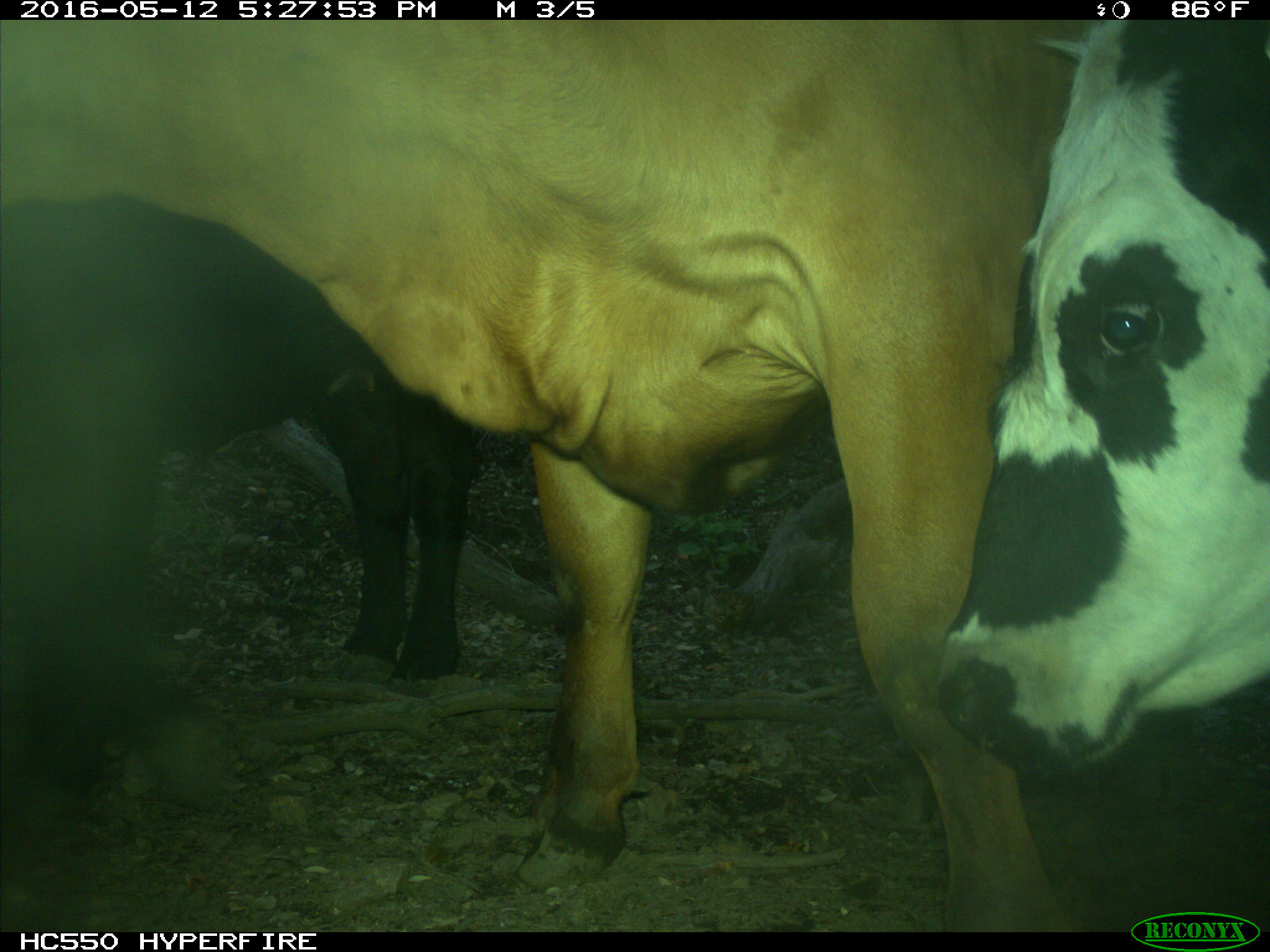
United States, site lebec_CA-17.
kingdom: Animalia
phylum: Chordata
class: Mammalia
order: Artiodactyla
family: Bovidae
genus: Bos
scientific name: Bos taurus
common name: domestic cow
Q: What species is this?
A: Bos taurus (domestic cow).